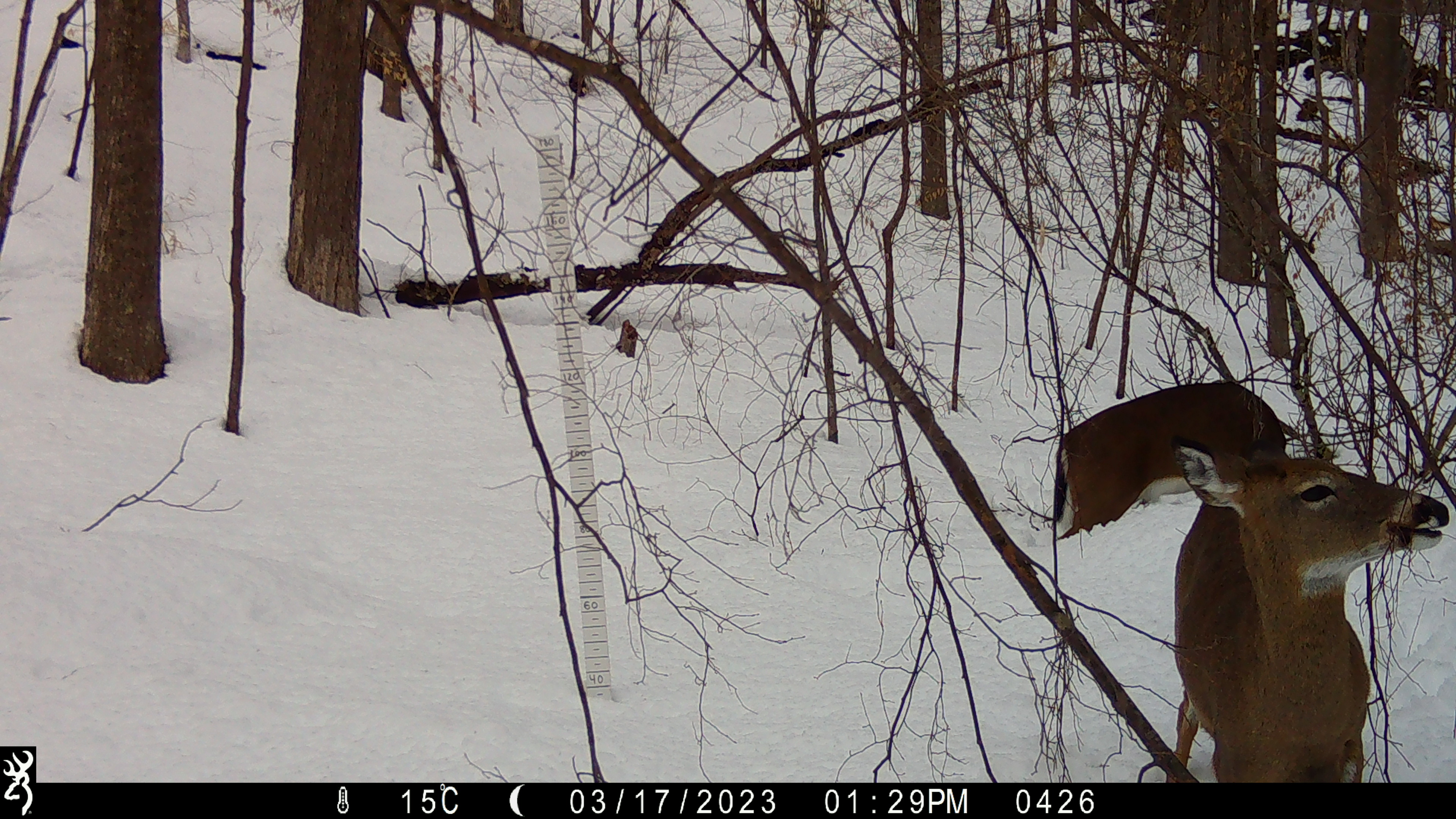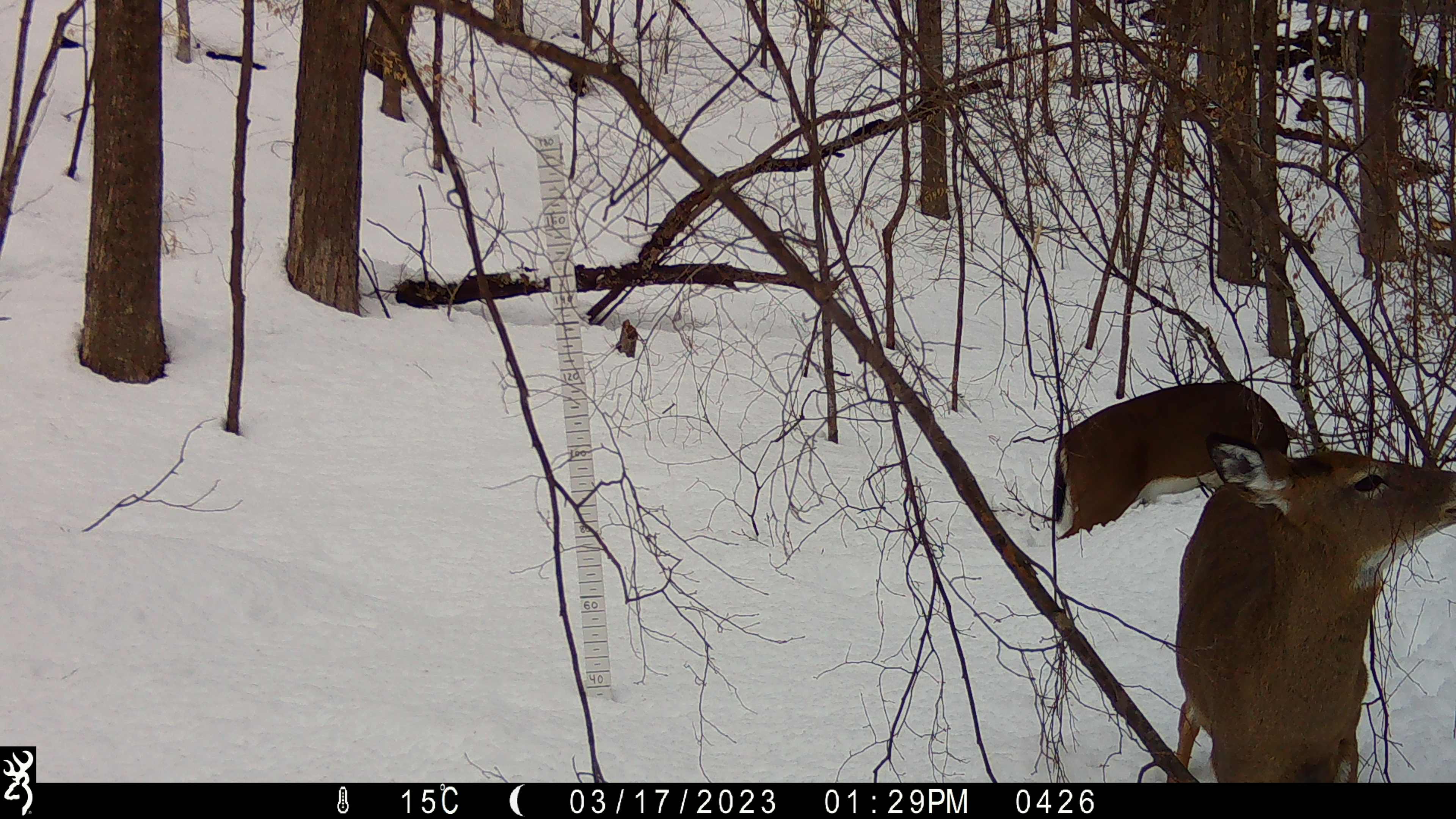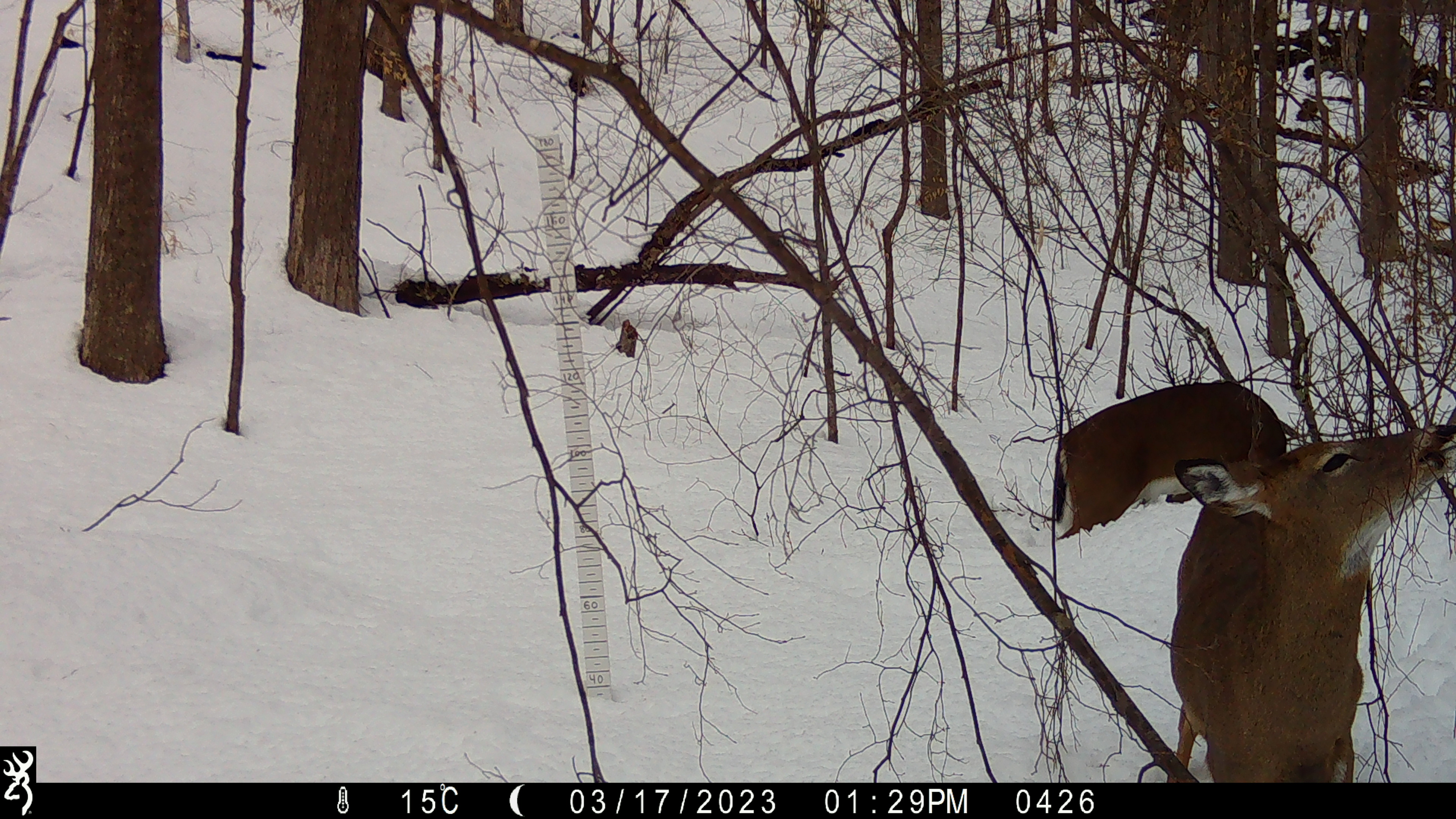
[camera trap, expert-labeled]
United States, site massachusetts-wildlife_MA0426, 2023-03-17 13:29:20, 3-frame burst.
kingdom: Animalia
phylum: Chordata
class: Mammalia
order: Artiodactyla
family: Cervidae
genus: Odocoileus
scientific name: Odocoileus virginianus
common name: white-tailed deer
White-tailed deer (Odocoileus virginianus).